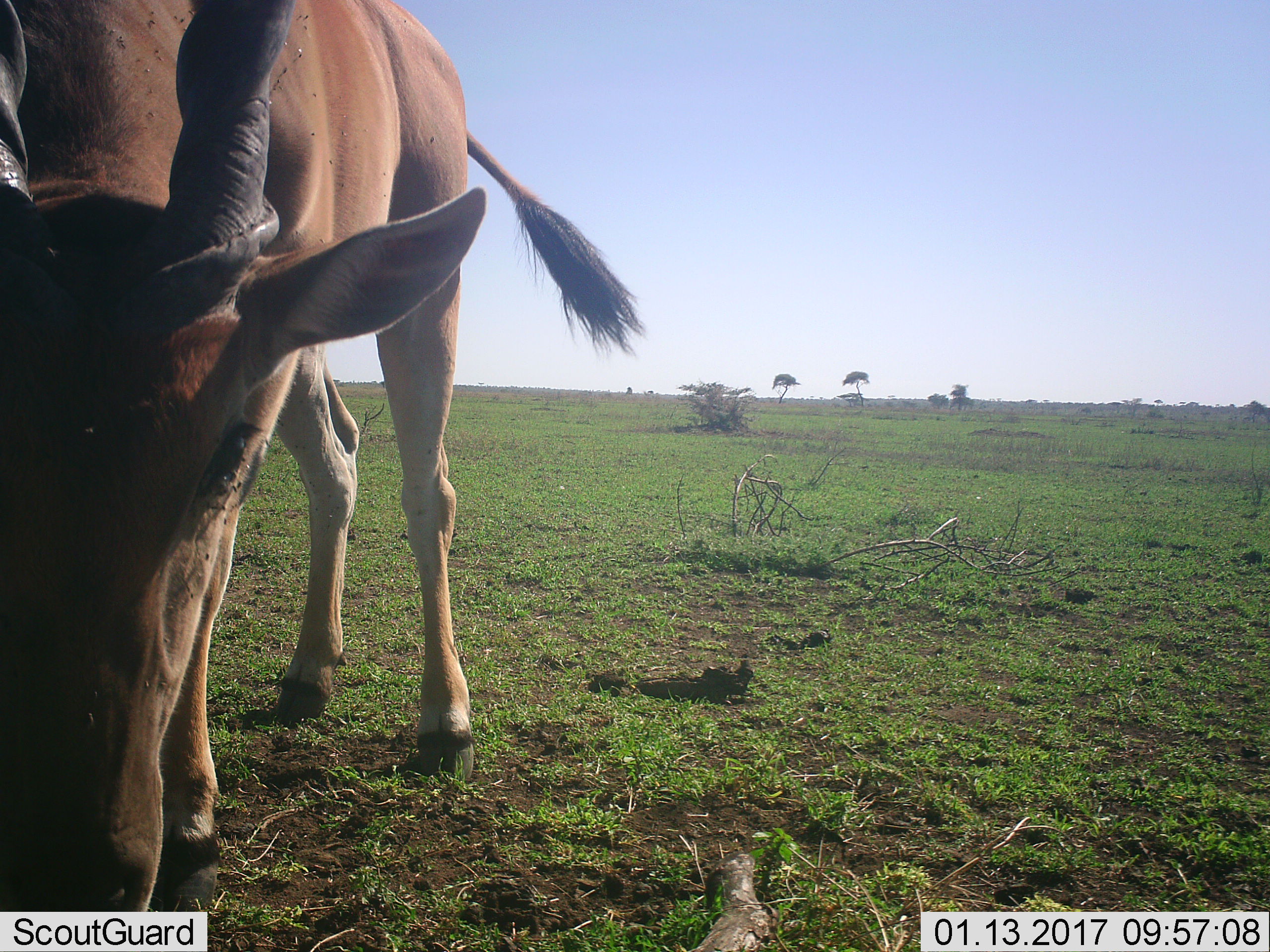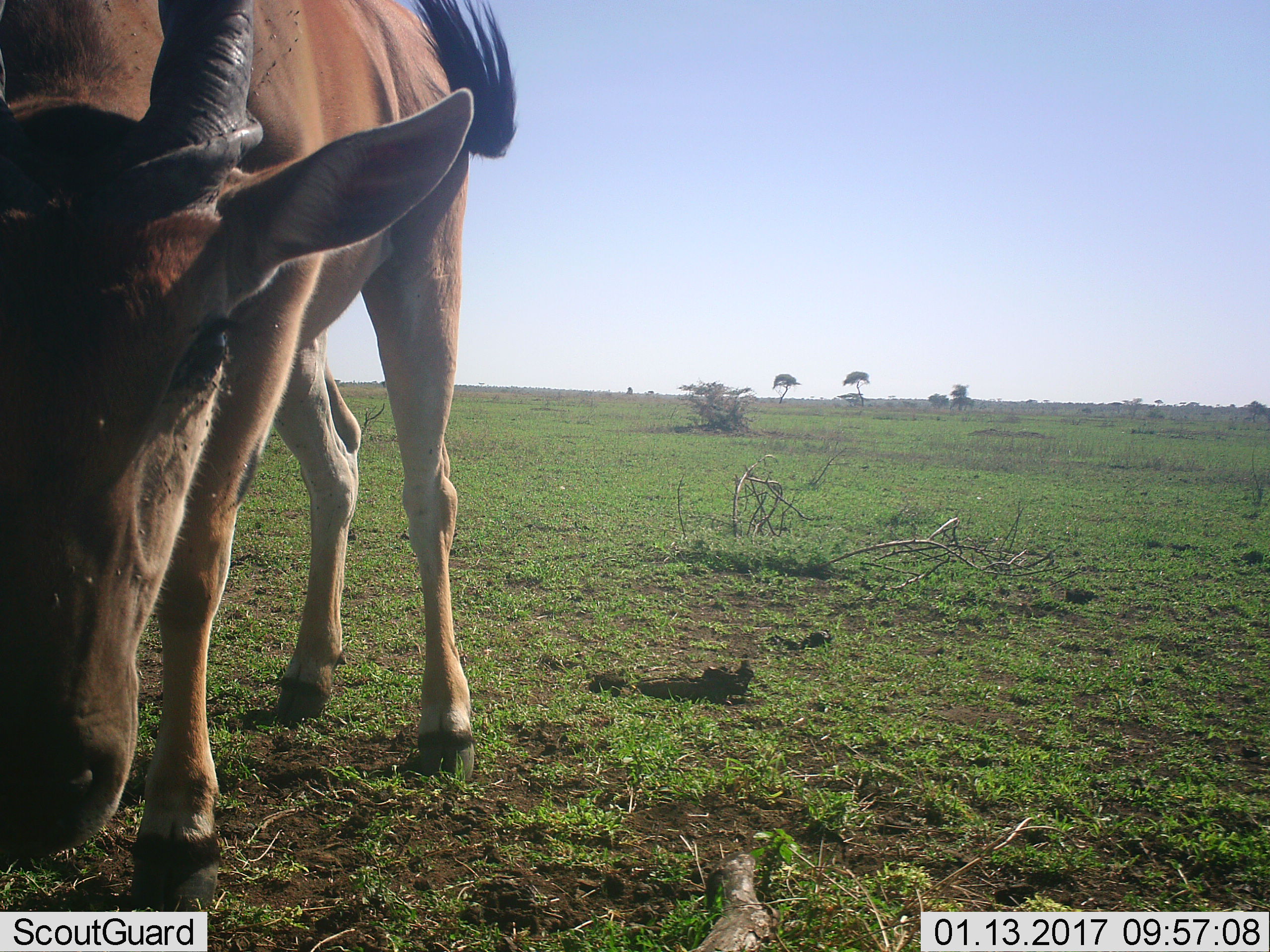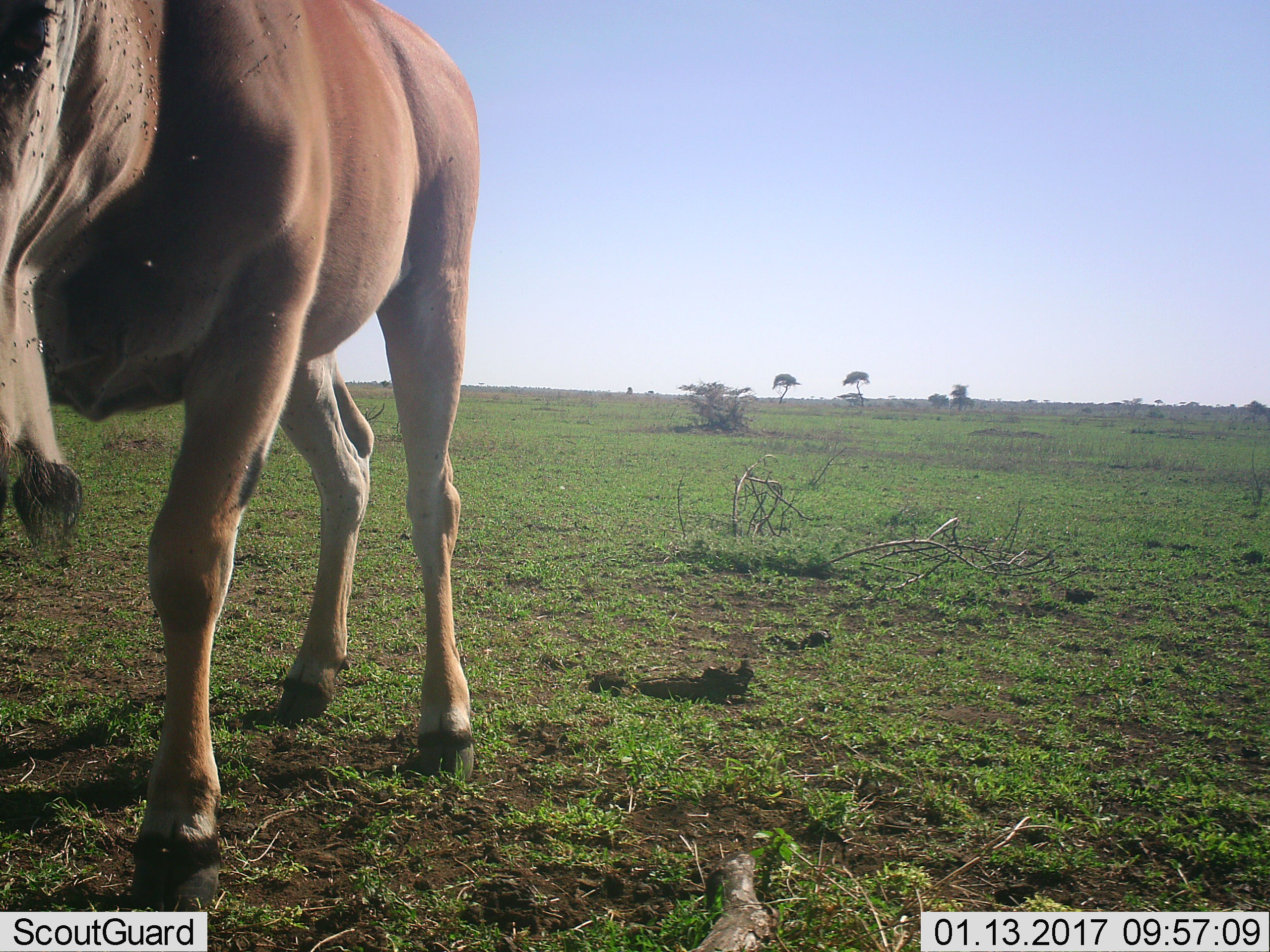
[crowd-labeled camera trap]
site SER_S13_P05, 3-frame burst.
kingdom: Animalia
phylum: Chordata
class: Mammalia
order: Artiodactyla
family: Bovidae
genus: Tragelaphus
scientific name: Tragelaphus oryx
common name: eland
Eland (Tragelaphus oryx), count 1. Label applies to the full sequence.